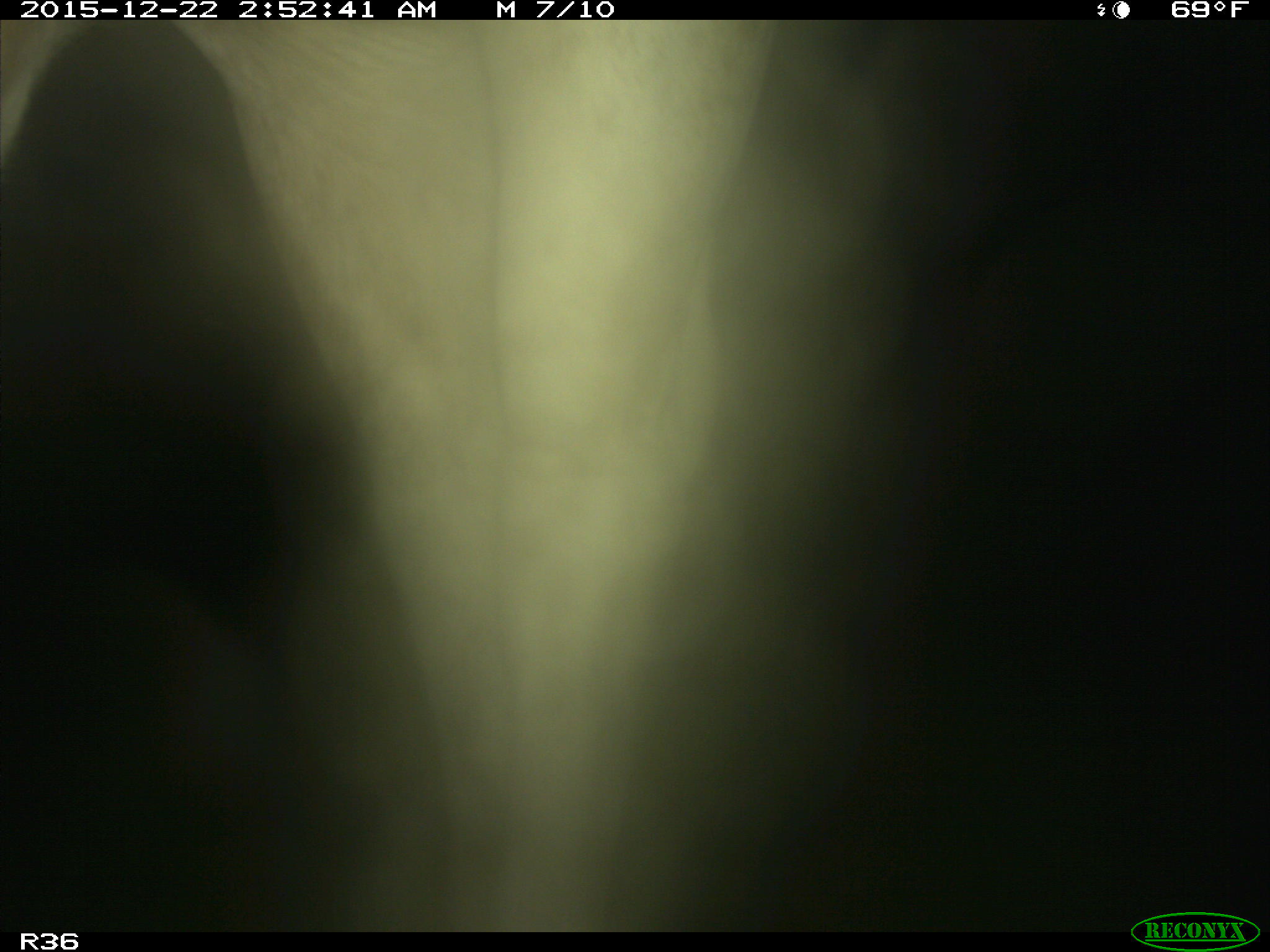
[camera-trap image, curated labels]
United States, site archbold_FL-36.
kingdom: Animalia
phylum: Chordata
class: Mammalia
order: Artiodactyla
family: Bovidae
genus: Bos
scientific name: Bos taurus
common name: domestic cow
Bos taurus (domestic cow).